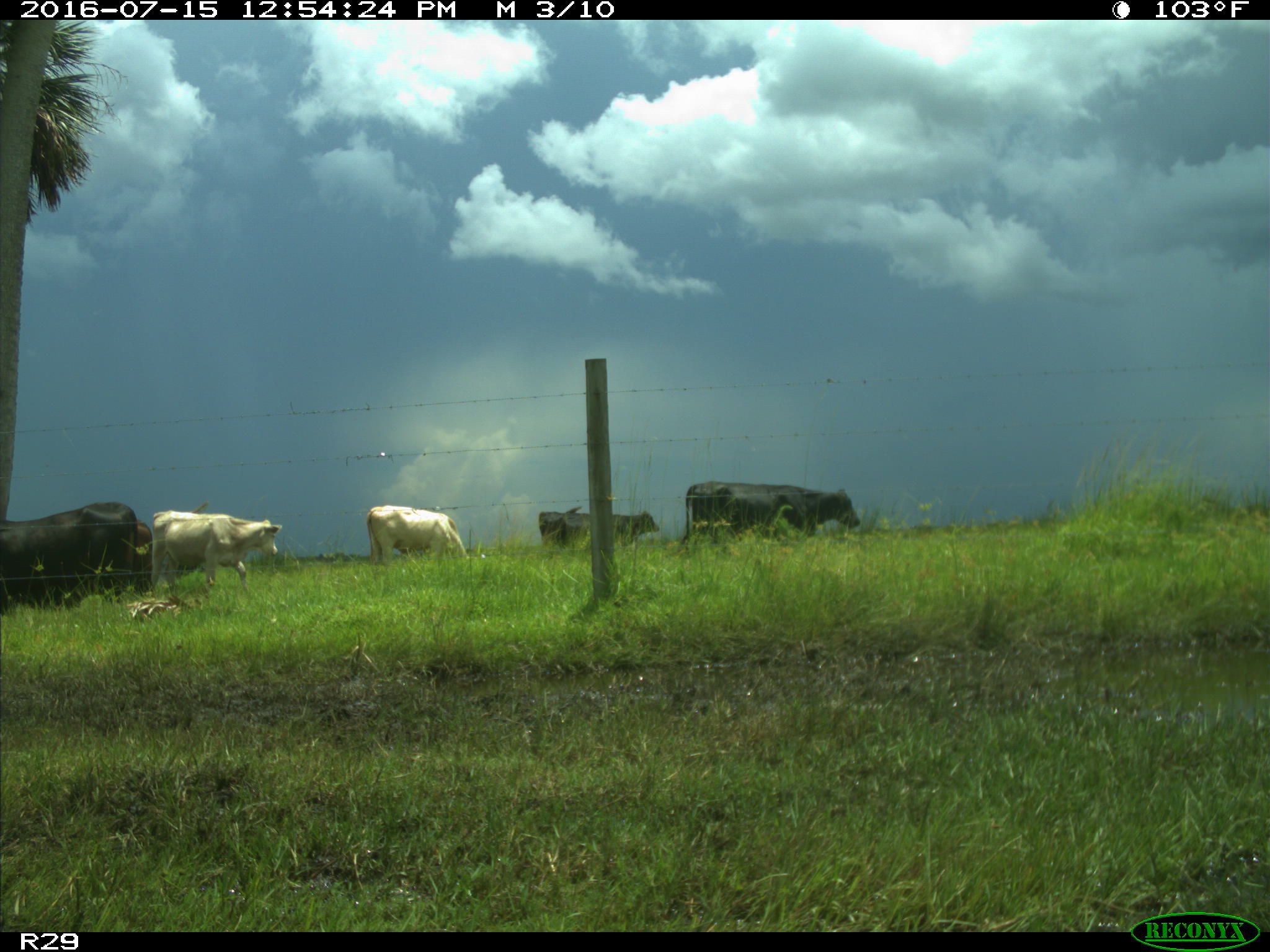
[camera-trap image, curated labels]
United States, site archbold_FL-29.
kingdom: Animalia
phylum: Chordata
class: Mammalia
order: Artiodactyla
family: Bovidae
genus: Bos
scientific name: Bos taurus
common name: domestic cow